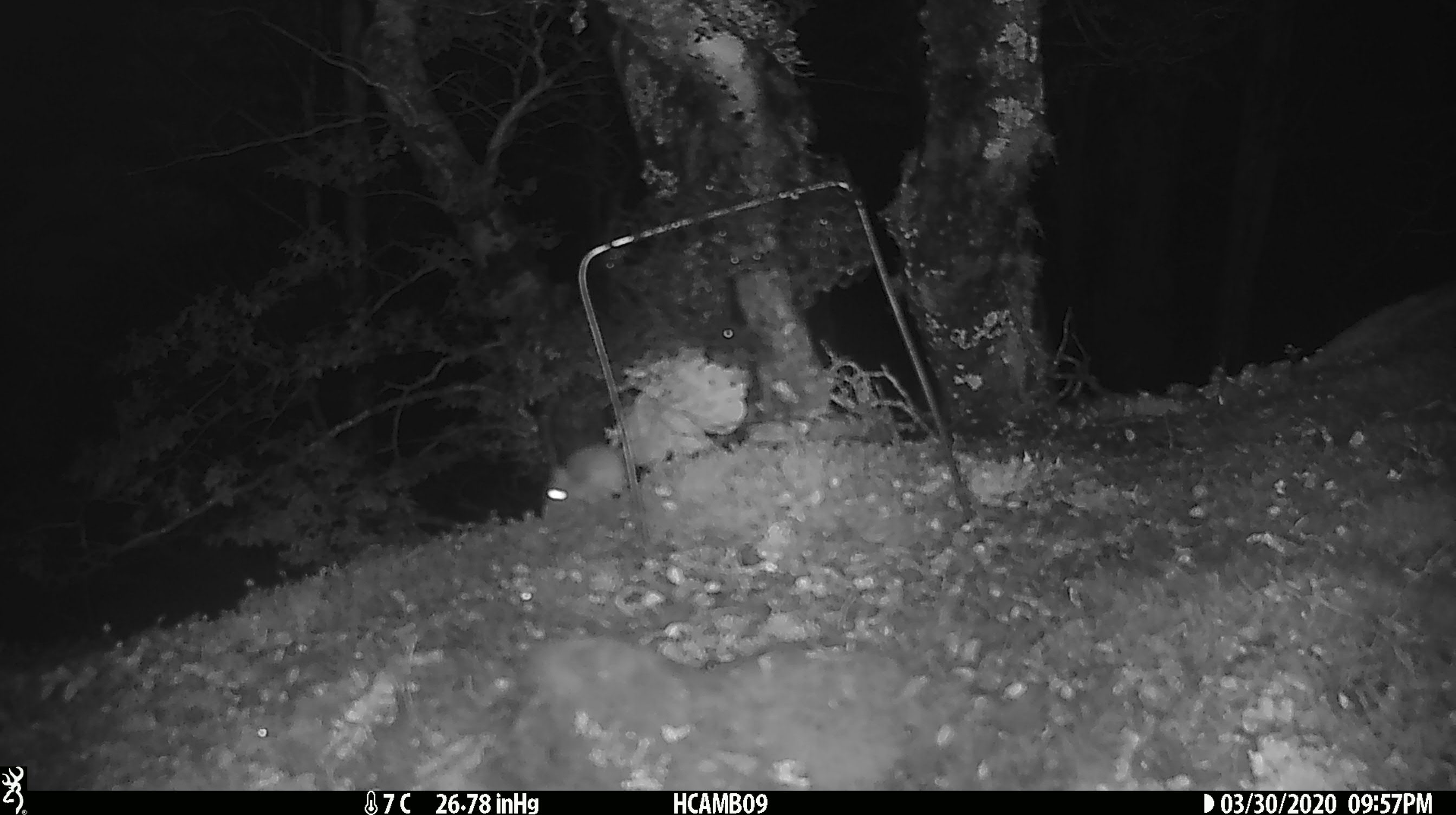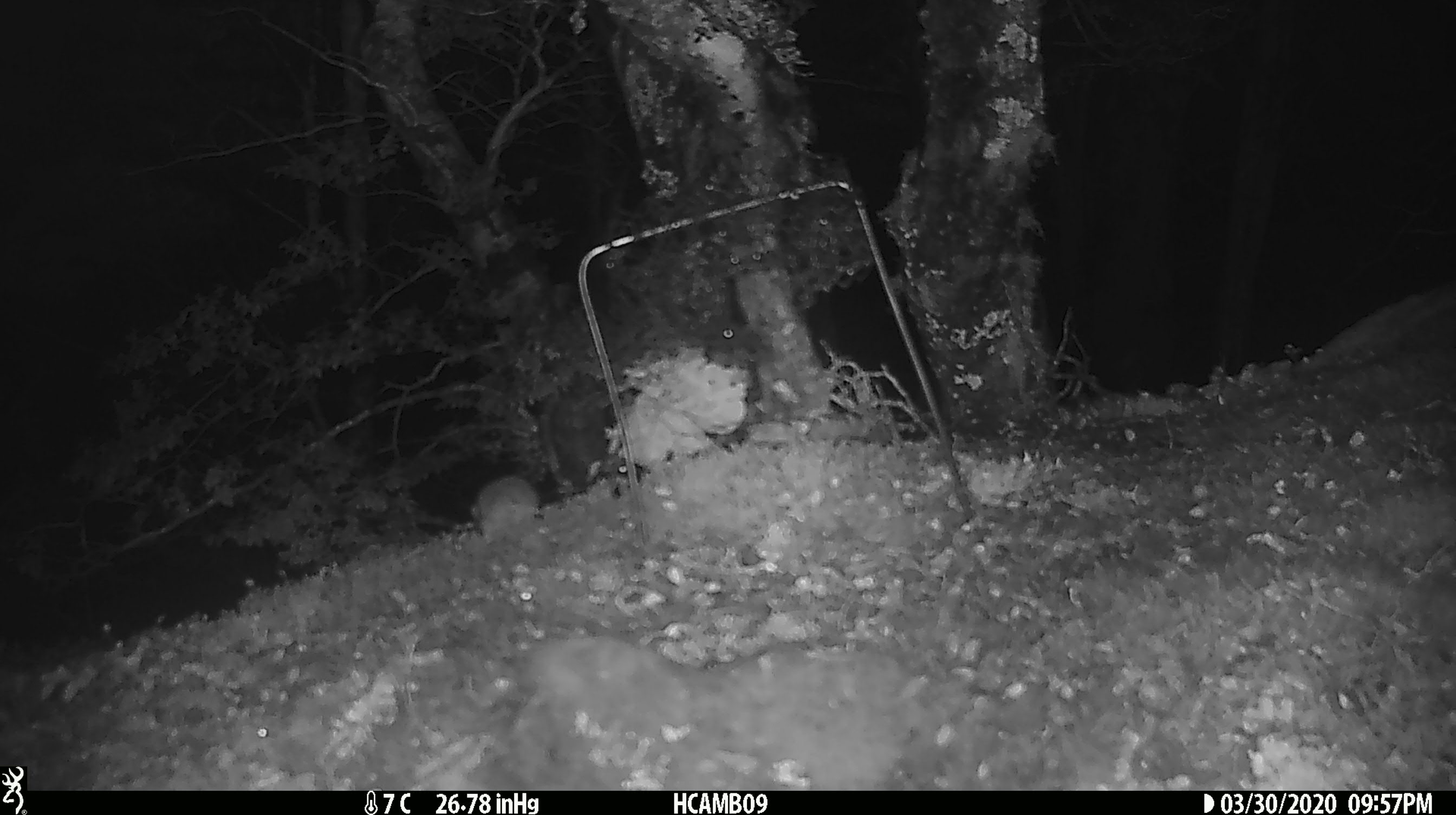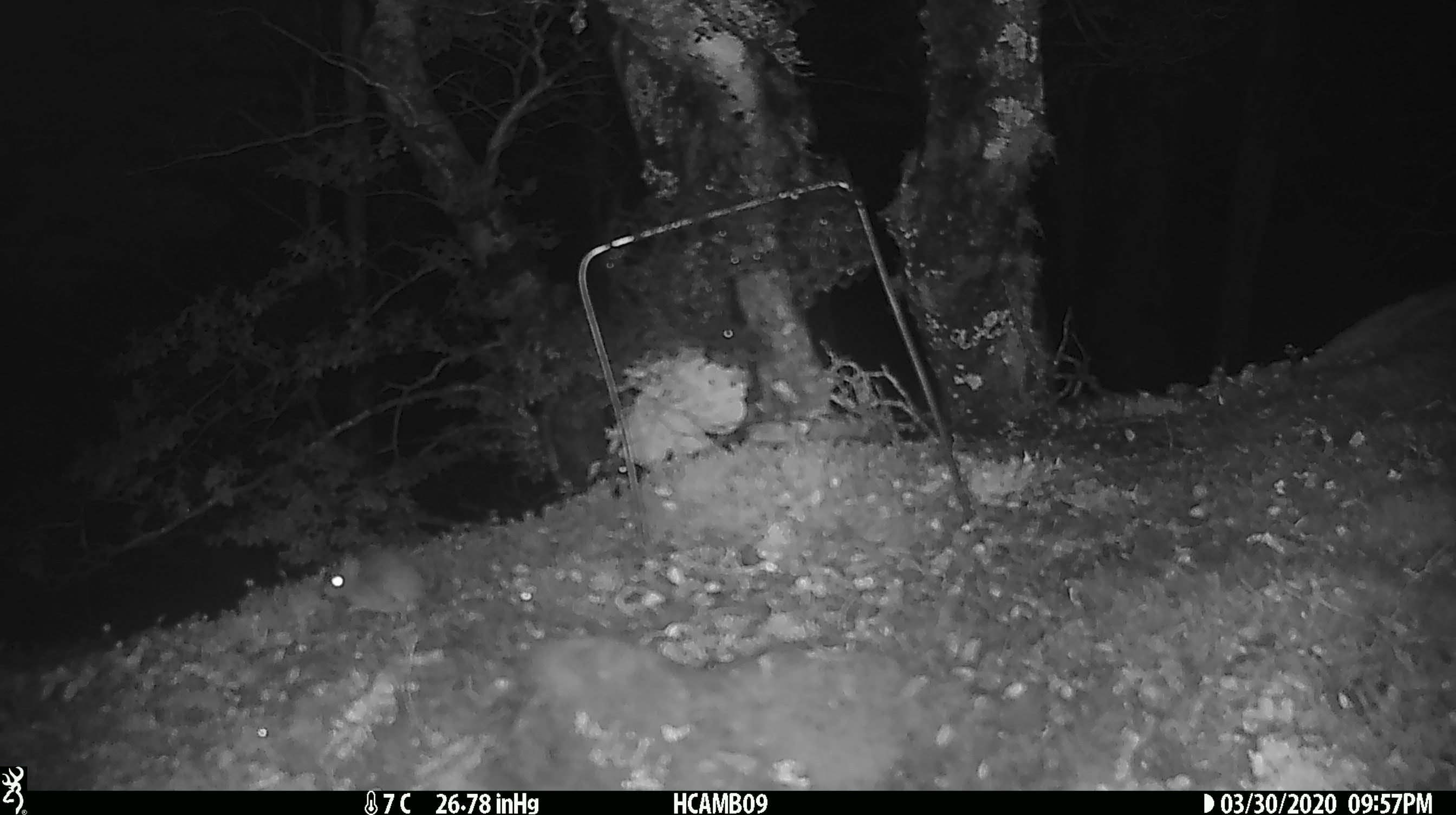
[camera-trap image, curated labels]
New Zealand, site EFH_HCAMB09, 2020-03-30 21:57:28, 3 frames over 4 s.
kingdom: Animalia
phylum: Chordata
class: Mammalia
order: Rodentia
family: Muridae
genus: Mus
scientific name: Mus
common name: mouse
Mouse (Mus).